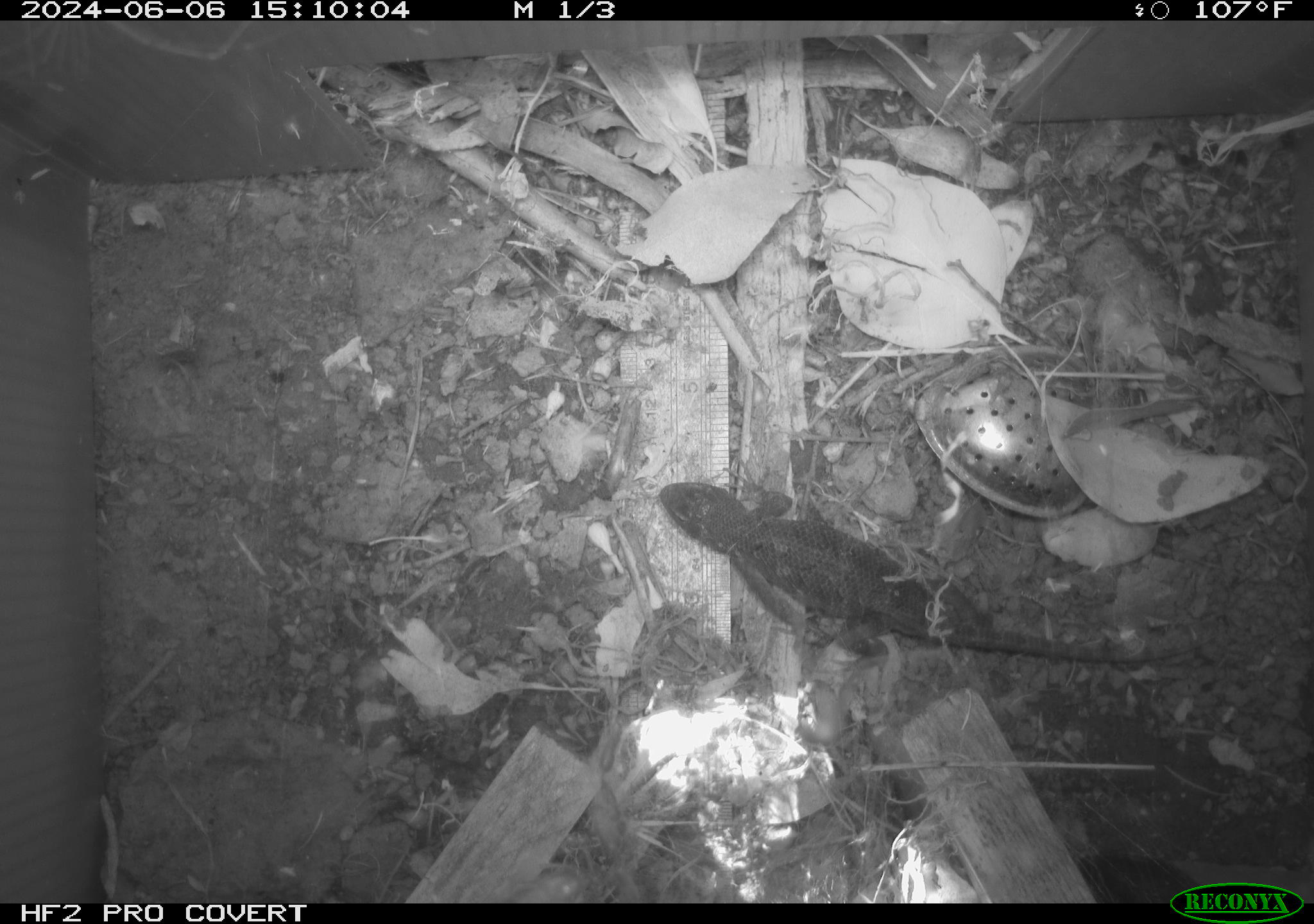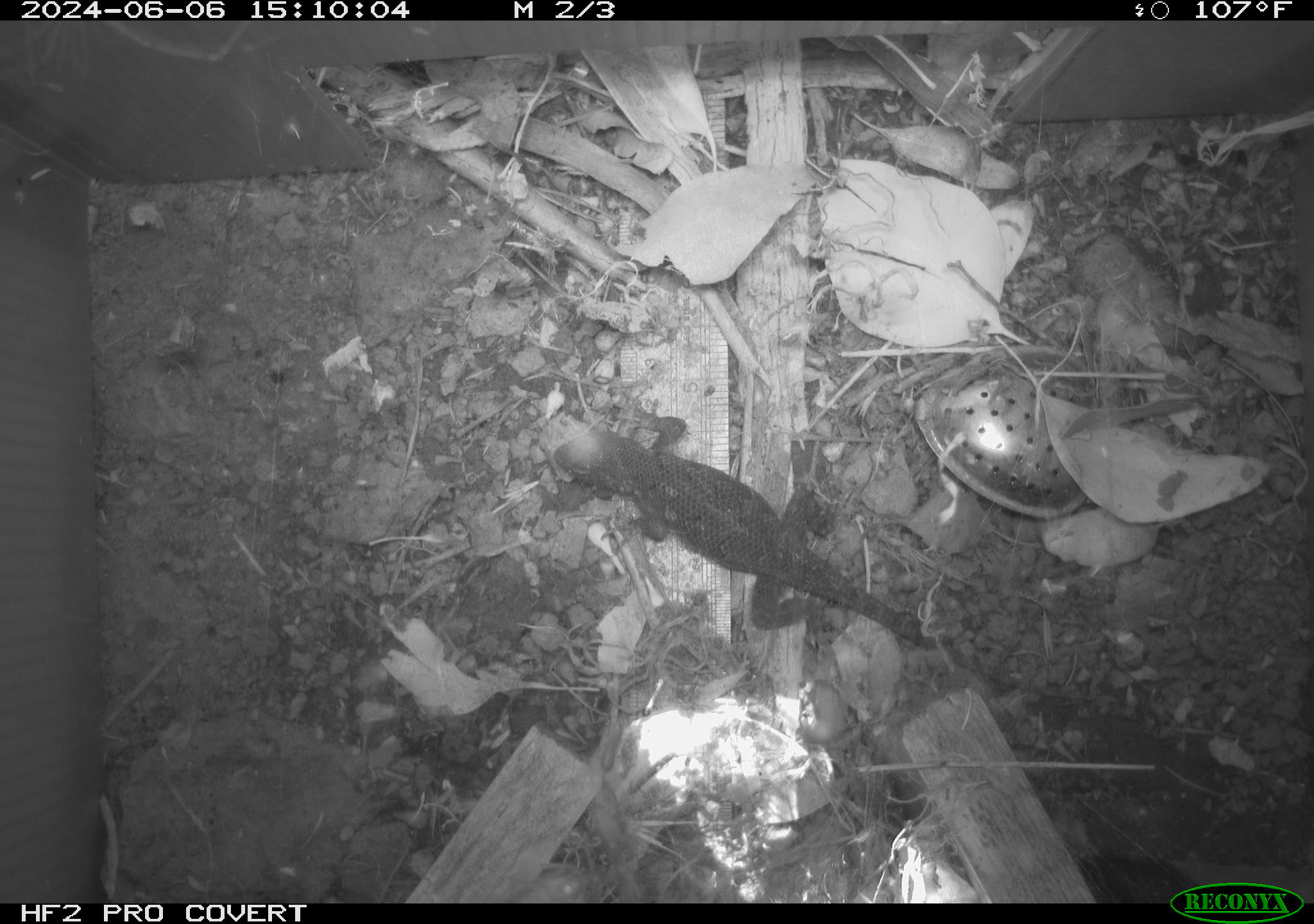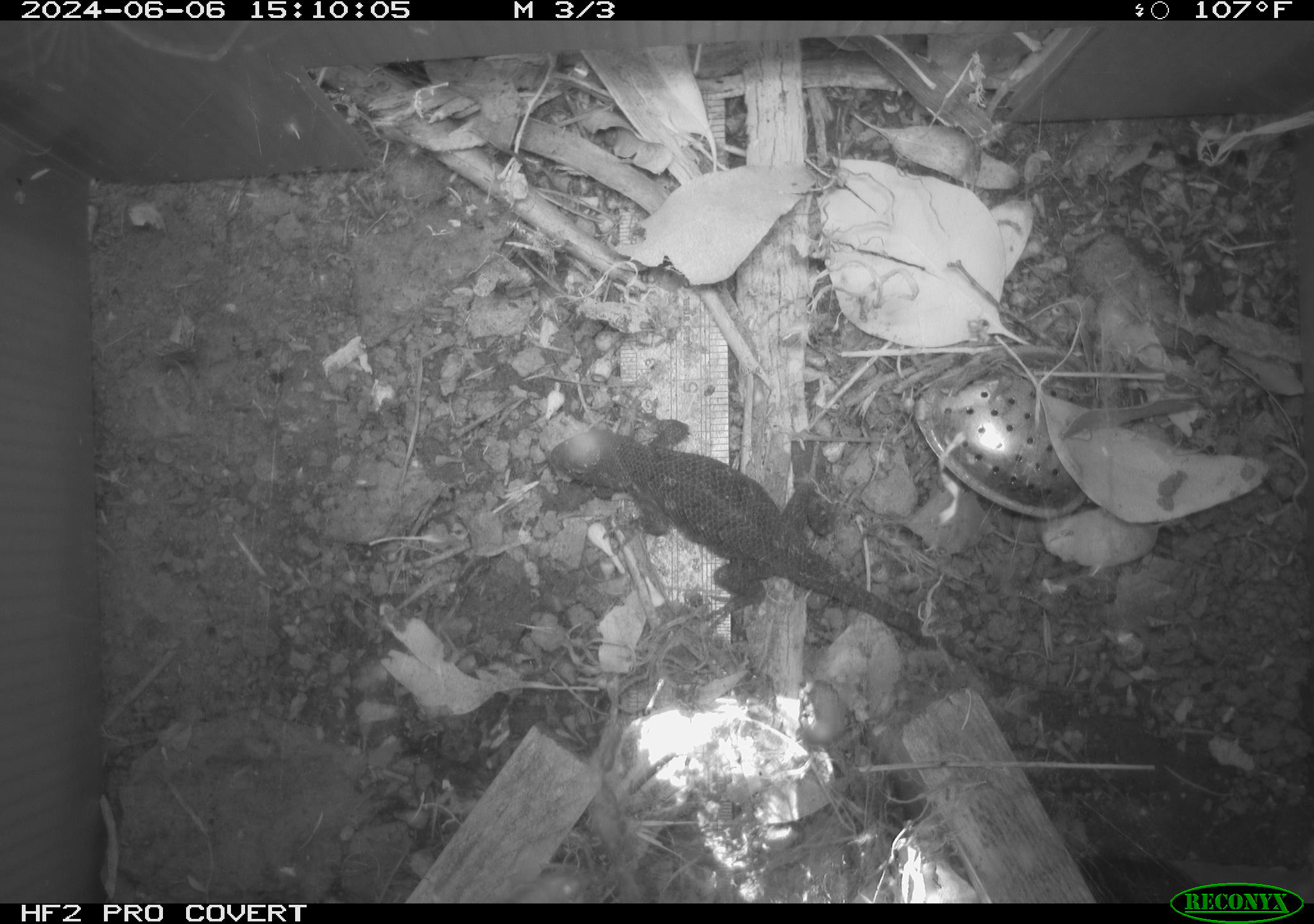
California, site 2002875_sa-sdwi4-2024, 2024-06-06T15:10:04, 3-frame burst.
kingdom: Animalia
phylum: Chordata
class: Reptilia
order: Squamata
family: Phrynosomatidae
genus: Sceloporus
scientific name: Sceloporus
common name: spiny lizards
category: sceloporus species